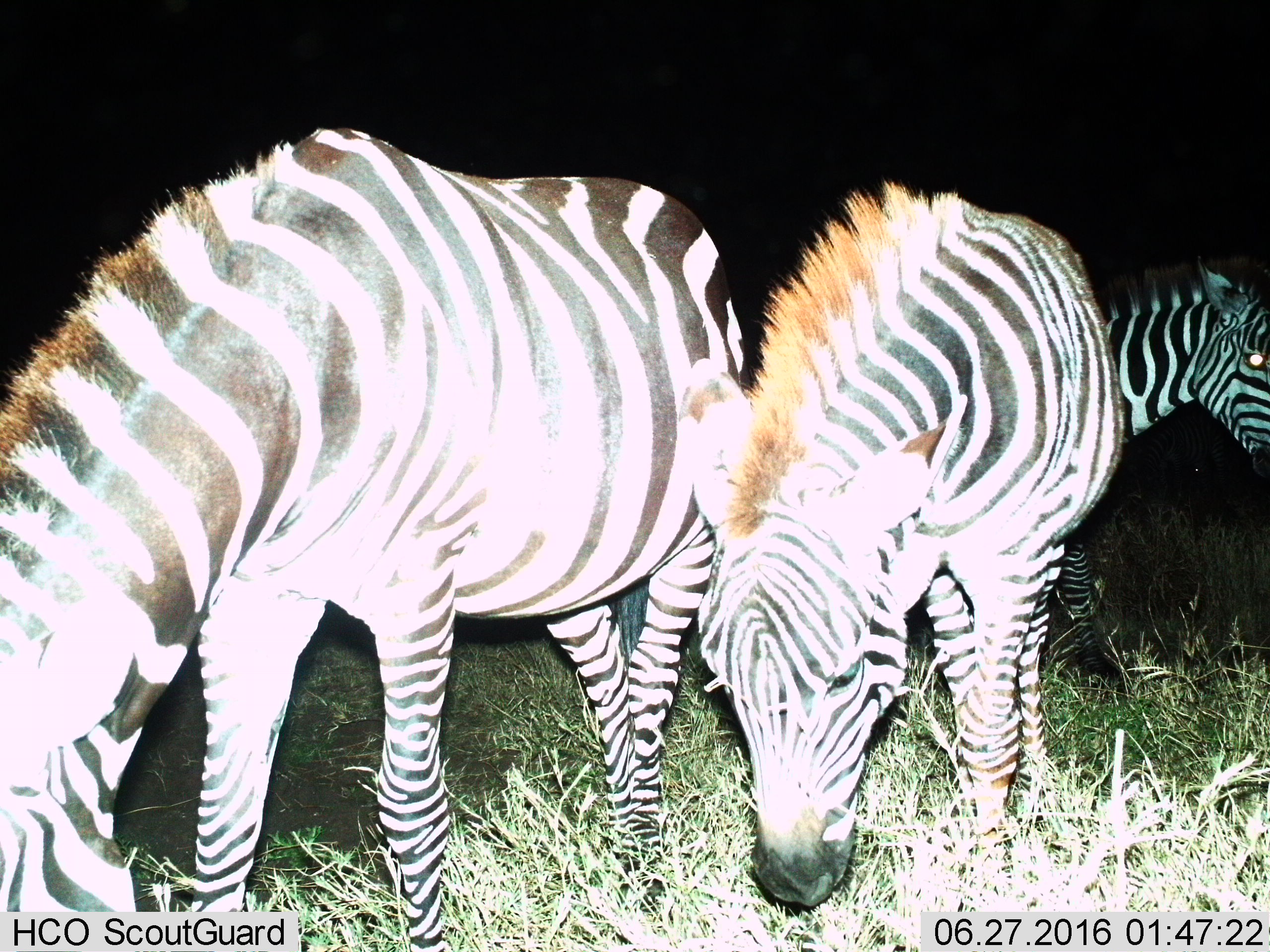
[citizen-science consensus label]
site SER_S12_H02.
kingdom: Animalia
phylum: Chordata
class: Mammalia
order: Perissodactyla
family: Equidae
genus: Equus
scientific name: Equus quagga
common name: plains zebra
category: zebraplains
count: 3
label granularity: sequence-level